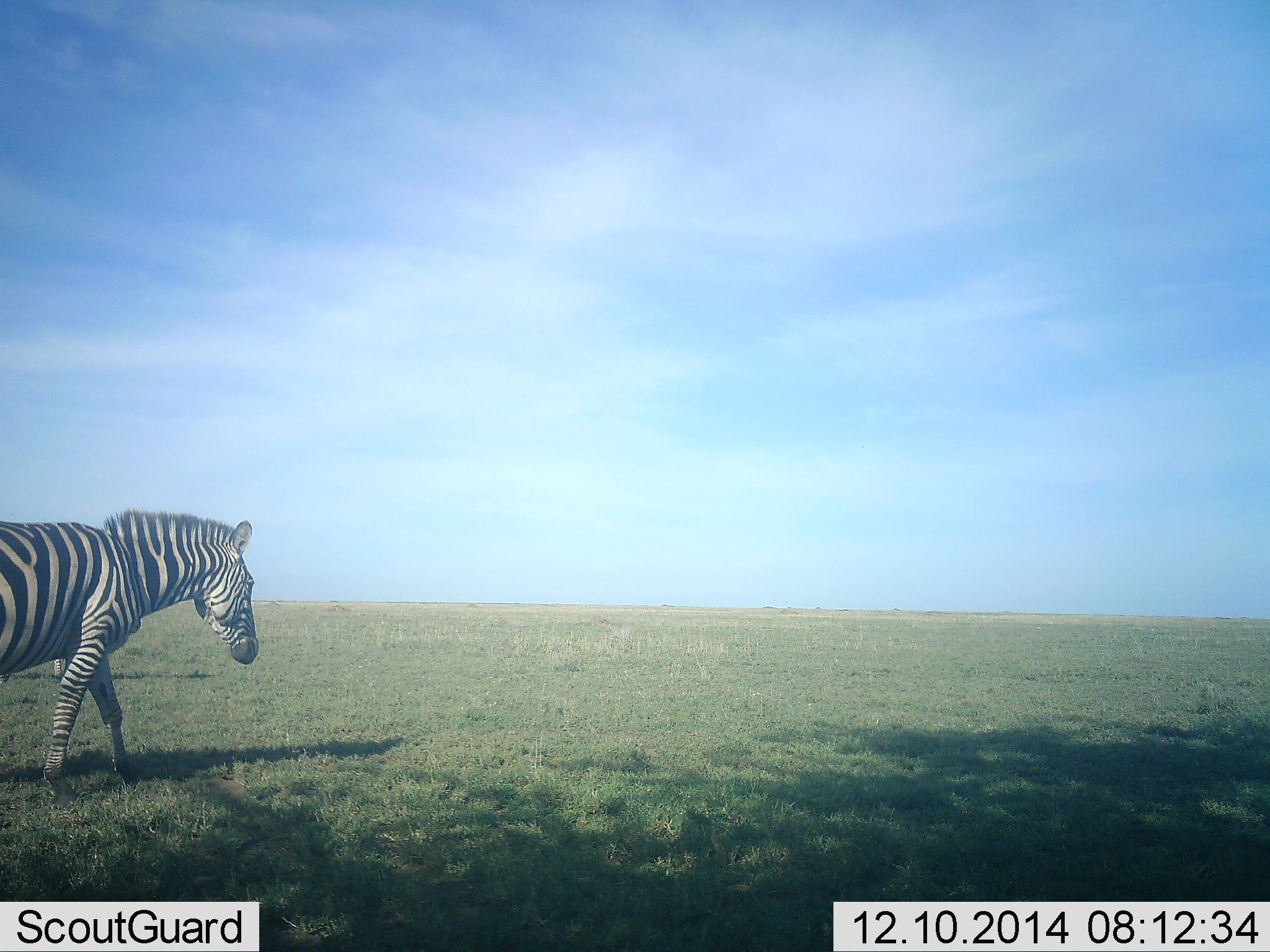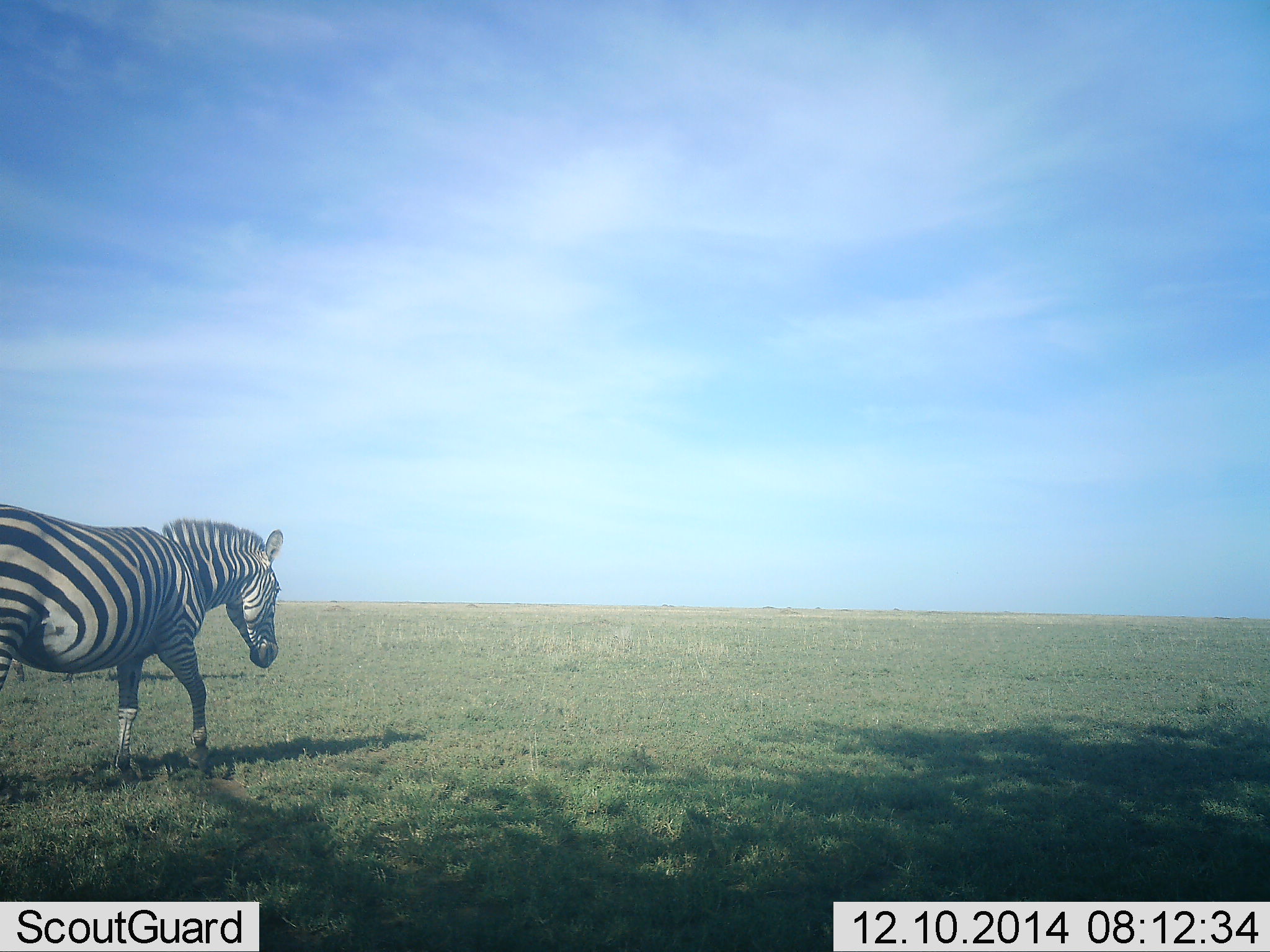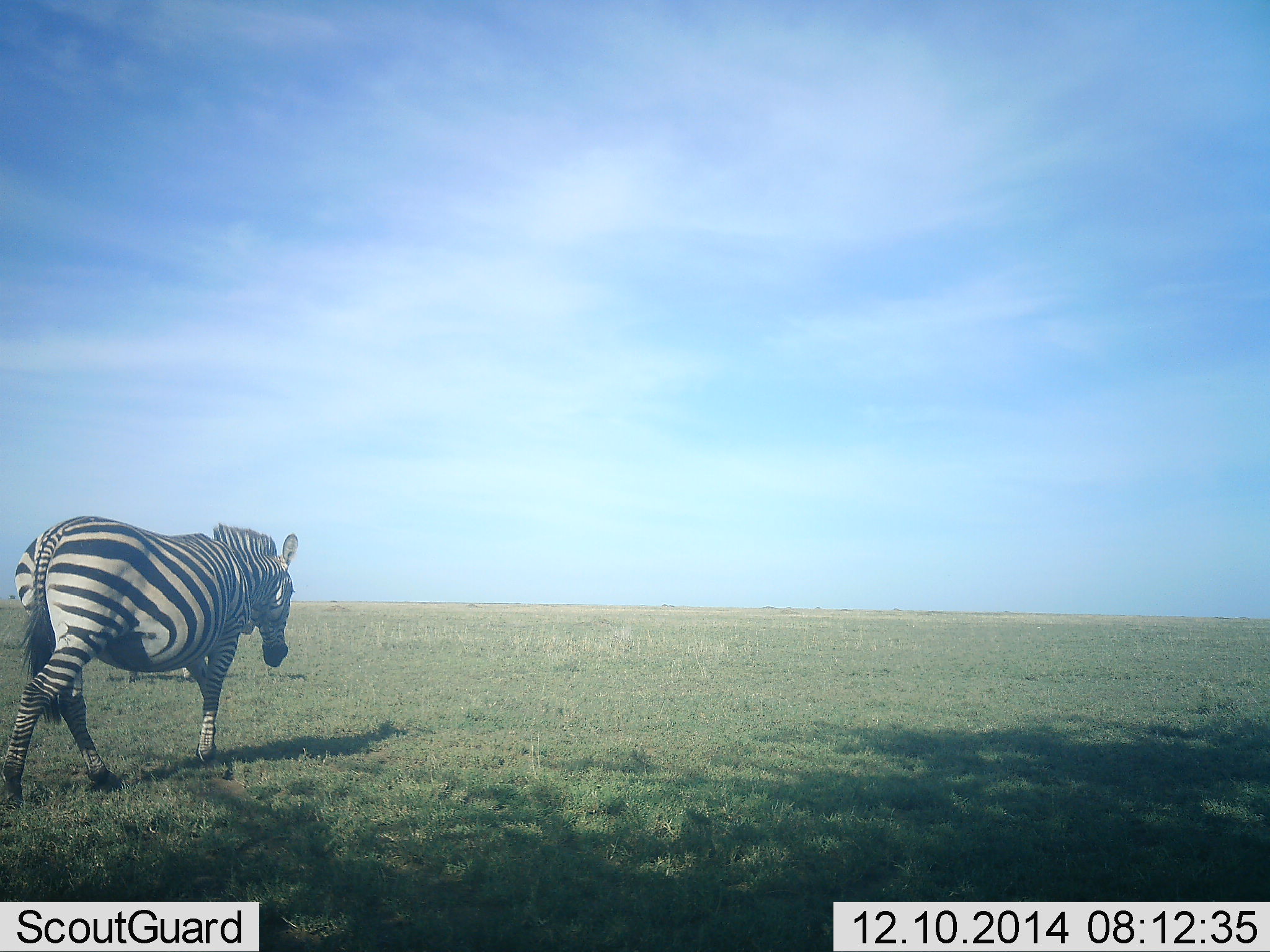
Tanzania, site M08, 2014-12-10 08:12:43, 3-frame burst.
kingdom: Animalia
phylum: Chordata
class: Mammalia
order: Perissodactyla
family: Equidae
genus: Equus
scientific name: Equus quagga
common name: plains zebra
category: zebra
Zebra (plains zebra) (Equus quagga), count 1. Behavior (volunteer vote fractions): standing 20%, resting 0%, moving 100%, interacting 0%. Young present (vote fraction): 0%. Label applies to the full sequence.